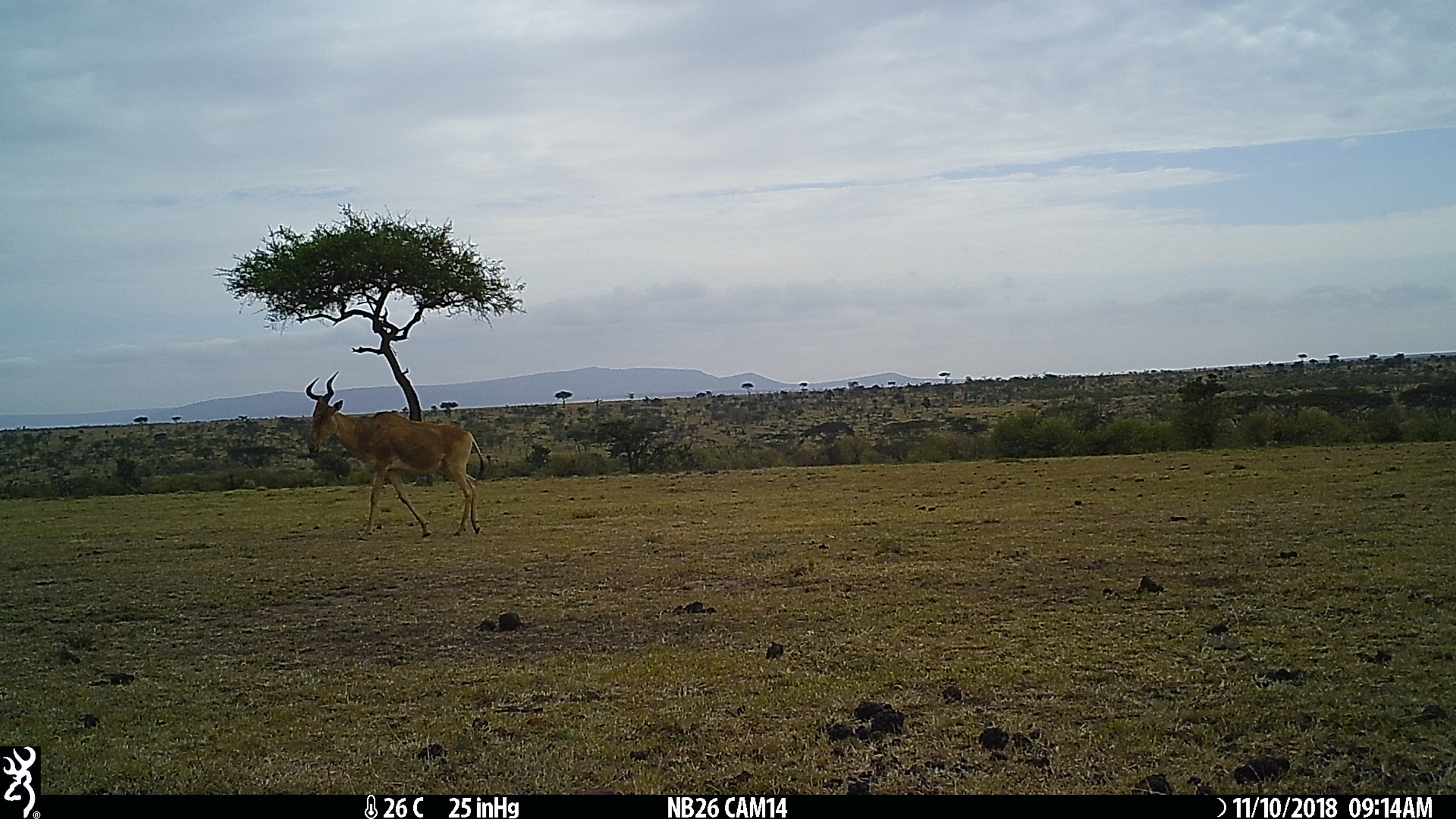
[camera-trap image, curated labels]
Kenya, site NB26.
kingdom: Animalia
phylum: Chordata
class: Mammalia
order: Artiodactyla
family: Bovidae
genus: Alcelaphus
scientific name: Alcelaphus buselaphus cokii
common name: coke's hartebeest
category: hartebeest cokes